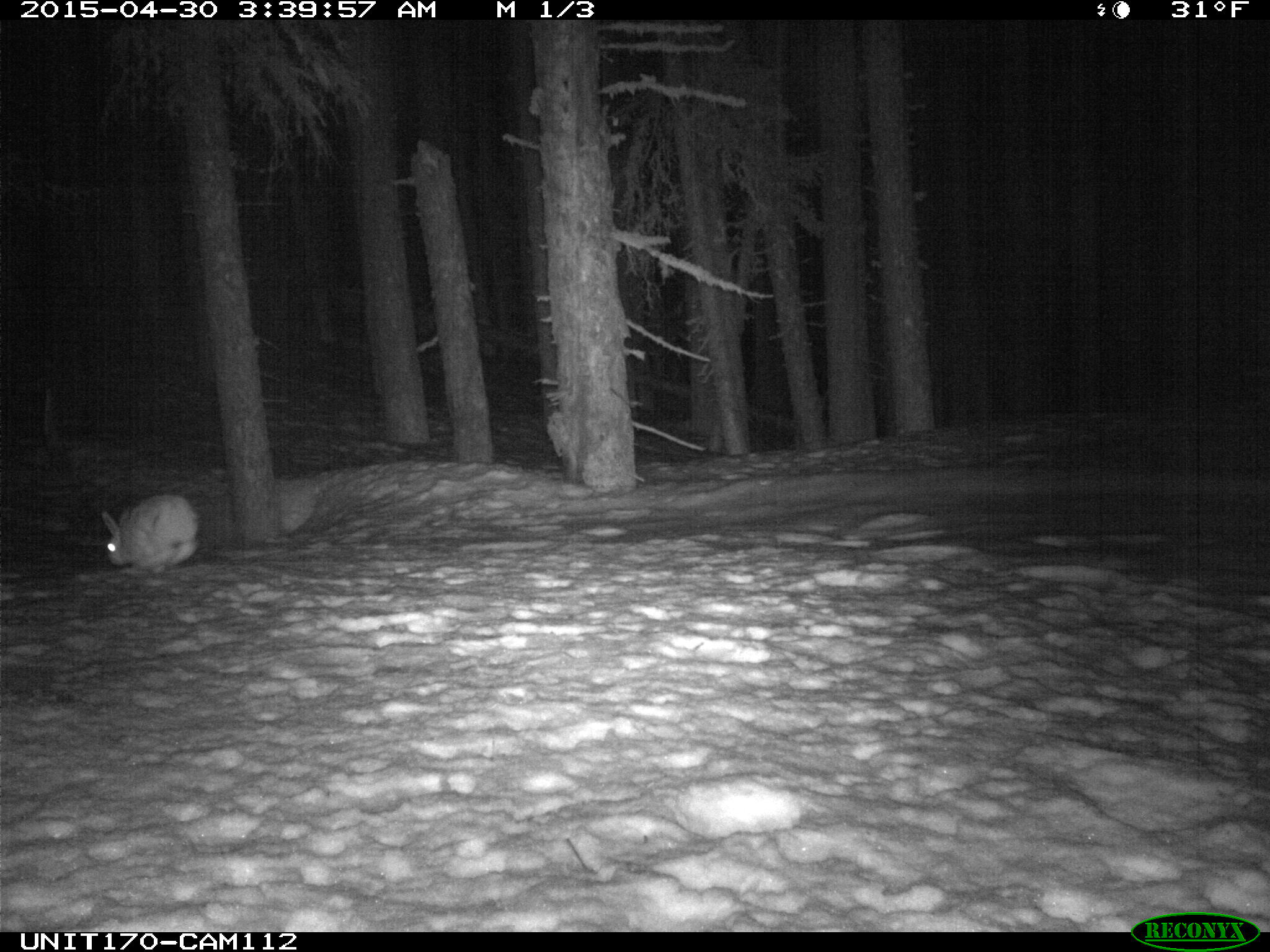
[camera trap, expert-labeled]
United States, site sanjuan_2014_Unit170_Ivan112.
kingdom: Animalia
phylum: Chordata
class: Mammalia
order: Lagomorpha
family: Leporidae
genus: Lepus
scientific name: Lepus americanus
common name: snowshoe hare